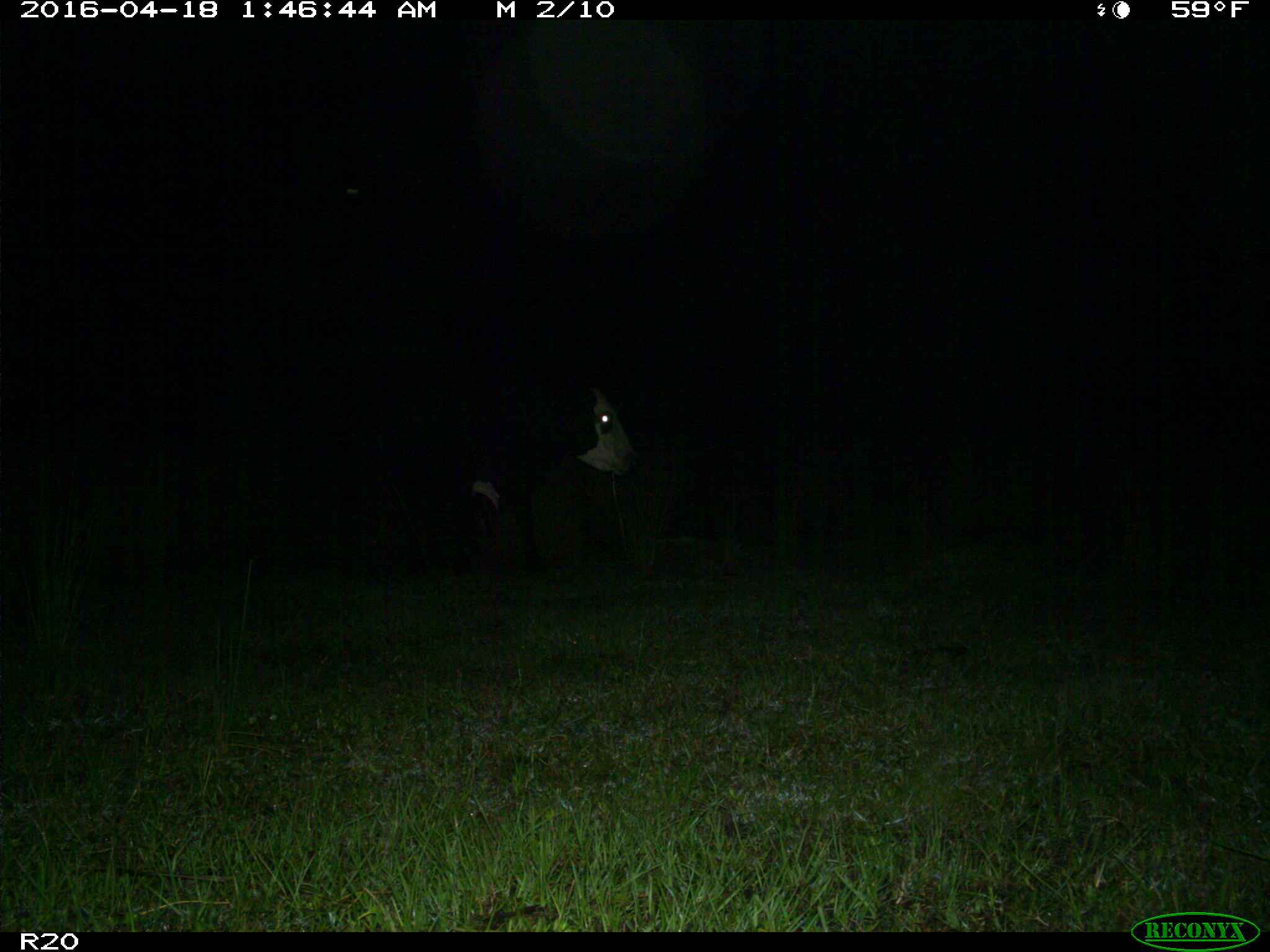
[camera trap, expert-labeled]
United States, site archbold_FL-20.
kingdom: Animalia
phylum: Chordata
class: Mammalia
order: Artiodactyla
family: Bovidae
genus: Bos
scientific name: Bos taurus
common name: domestic cow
Bos taurus (domestic cow).